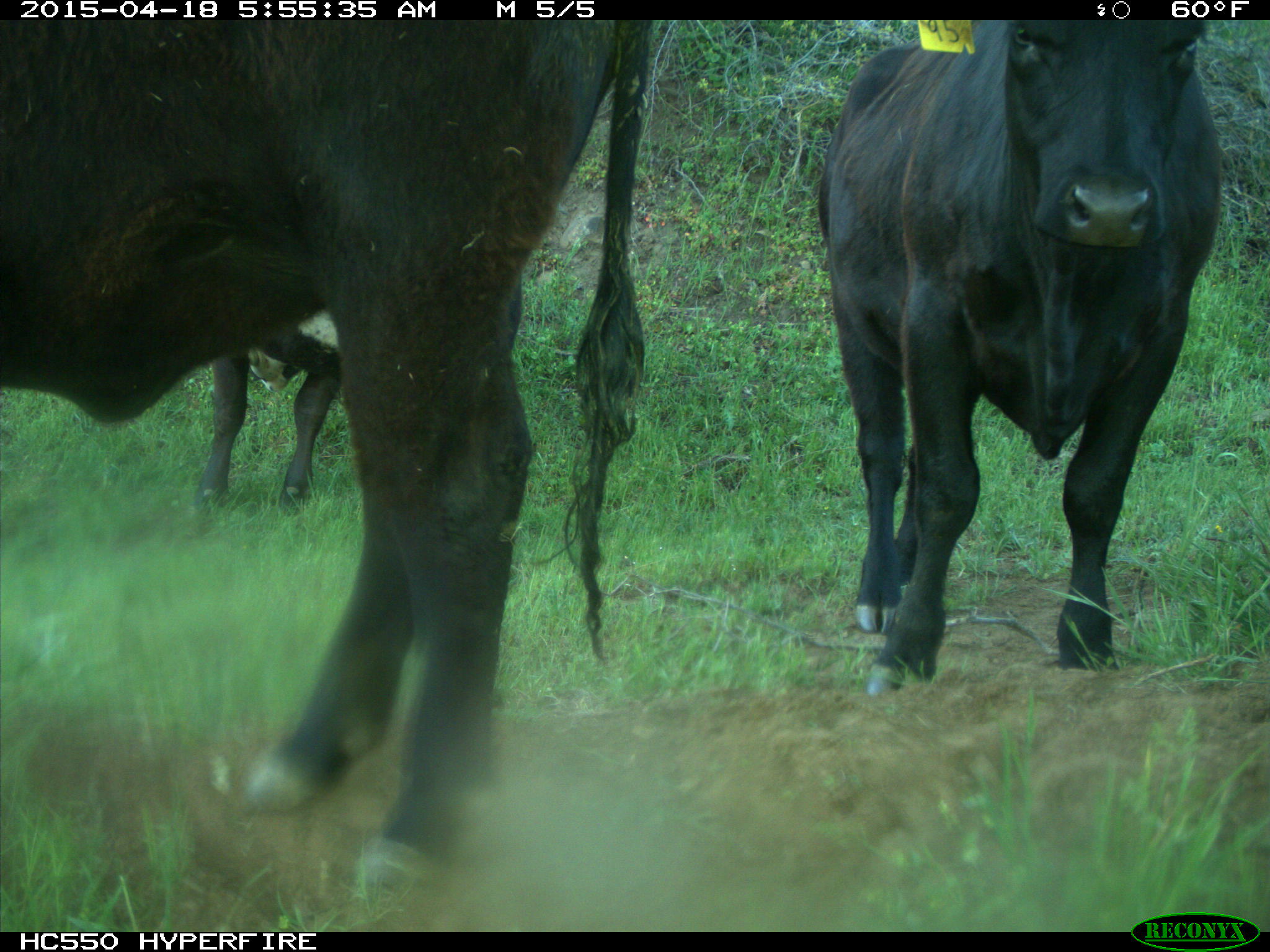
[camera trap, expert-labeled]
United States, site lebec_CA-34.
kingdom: Animalia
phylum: Chordata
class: Mammalia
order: Artiodactyla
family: Bovidae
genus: Bos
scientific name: Bos taurus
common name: domestic cow